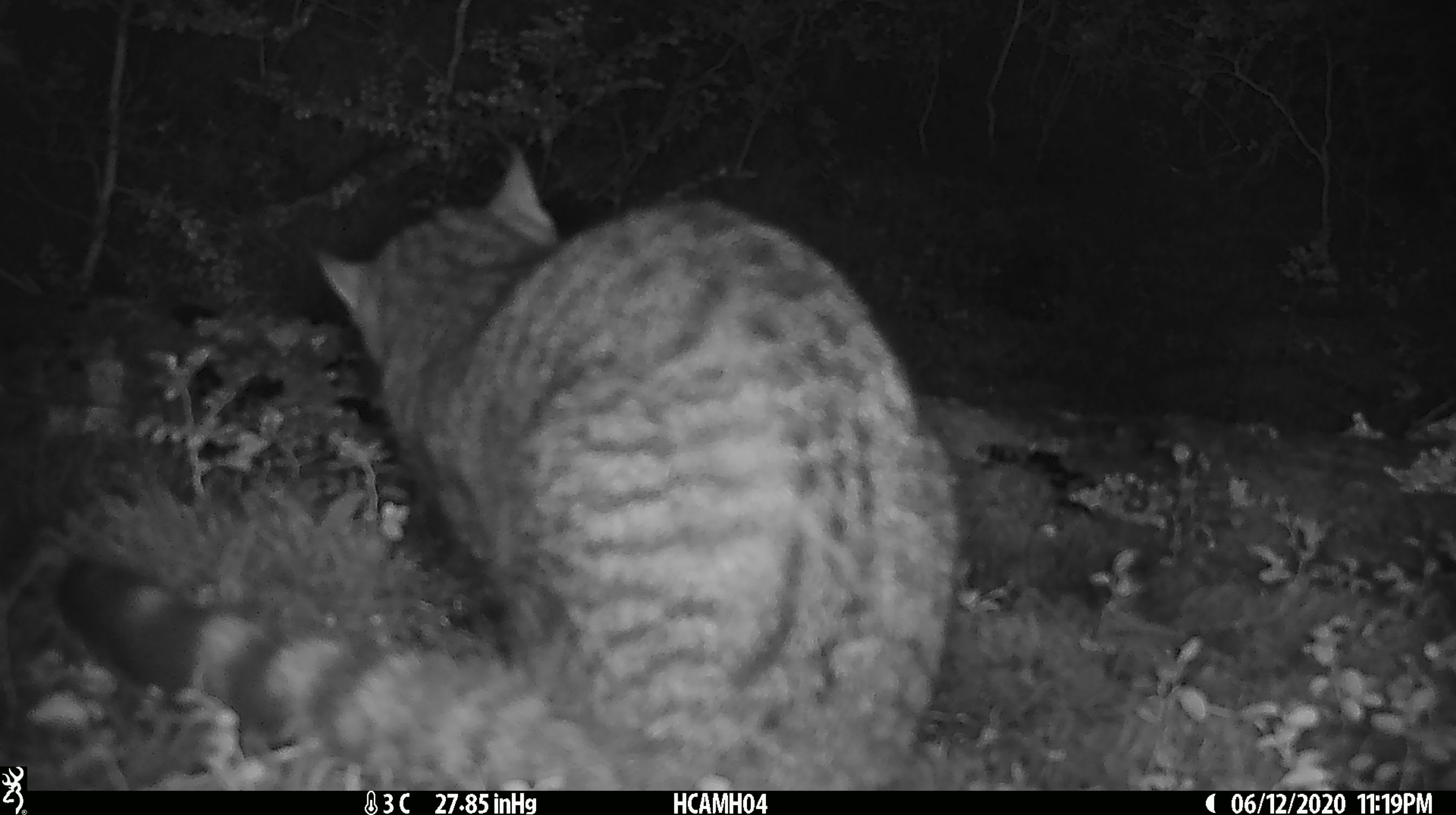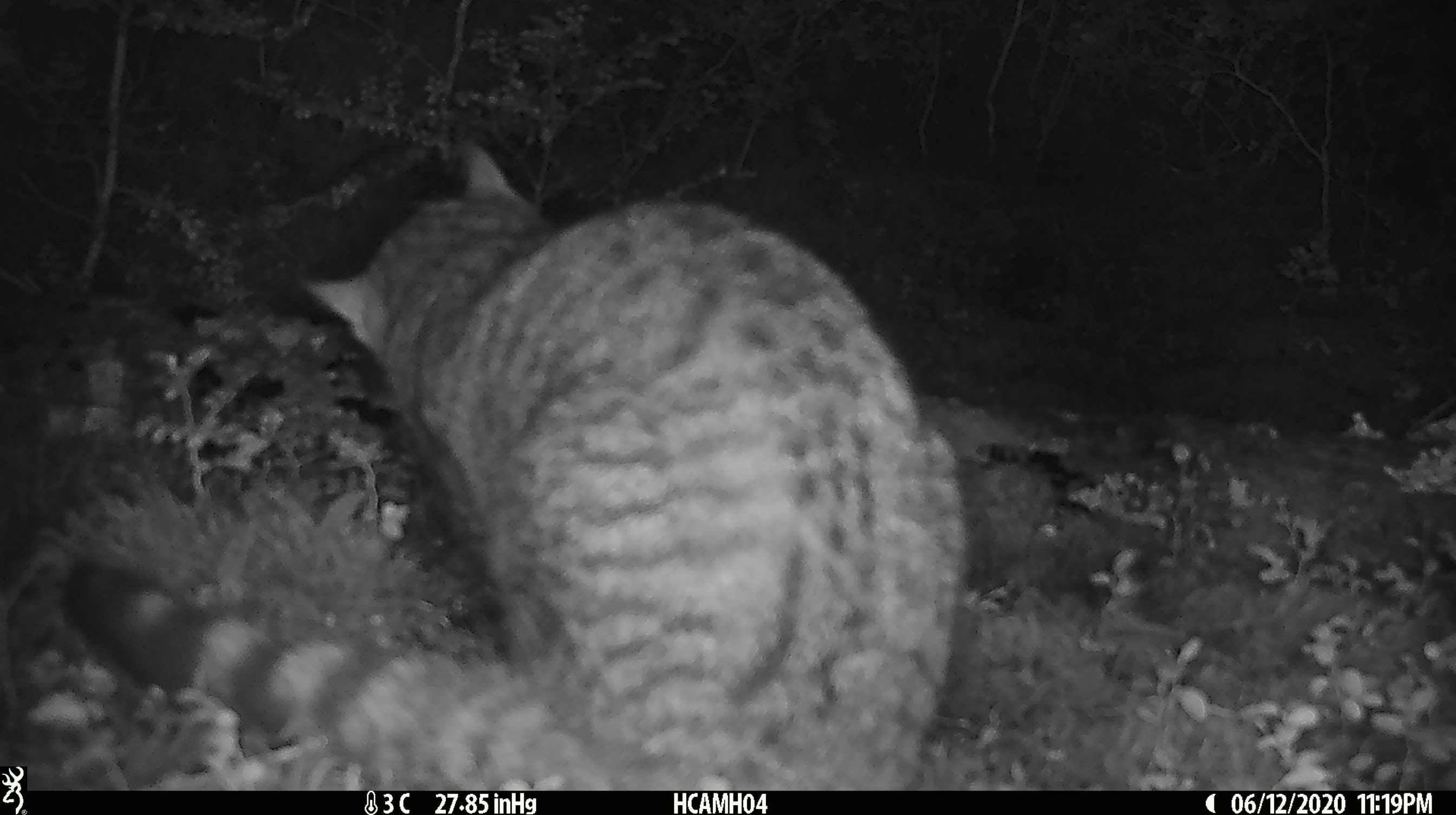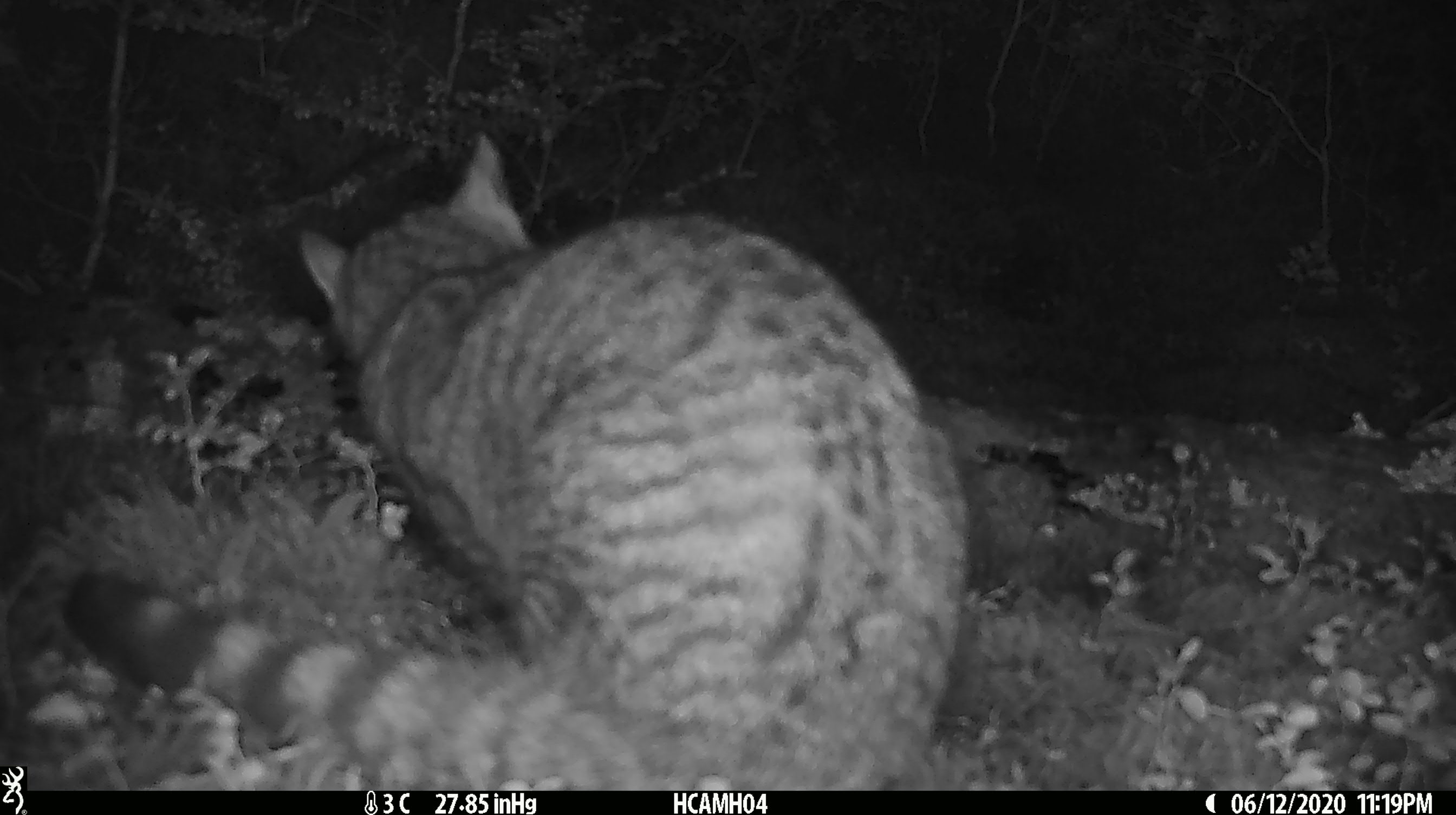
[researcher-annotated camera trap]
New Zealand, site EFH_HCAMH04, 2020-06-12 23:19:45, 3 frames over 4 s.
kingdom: Animalia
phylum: Chordata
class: Mammalia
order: Carnivora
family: Felidae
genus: Felis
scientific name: Felis catus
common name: domestic cat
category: cat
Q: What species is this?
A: Cat (domestic cat) (Felis catus).